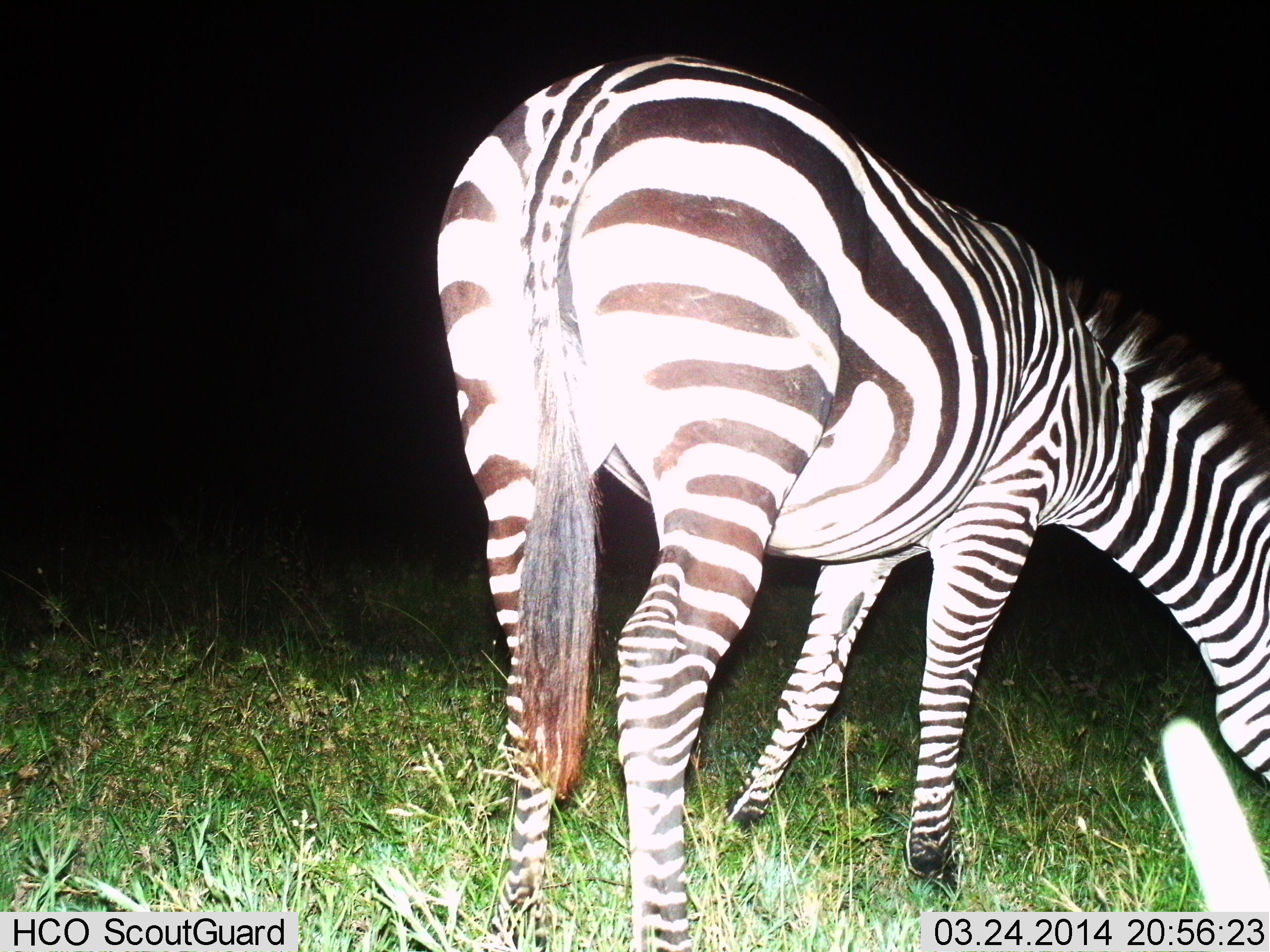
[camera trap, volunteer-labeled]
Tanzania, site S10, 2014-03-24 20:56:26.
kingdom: Animalia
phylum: Chordata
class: Mammalia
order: Perissodactyla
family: Equidae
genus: Equus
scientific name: Equus quagga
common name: plains zebra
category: zebra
Zebra (plains zebra) (Equus quagga), count 1. Behavior (volunteer vote fractions): standing 30%, resting 0%, moving 0%, interacting 0%. Young present (vote fraction): 0%. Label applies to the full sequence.